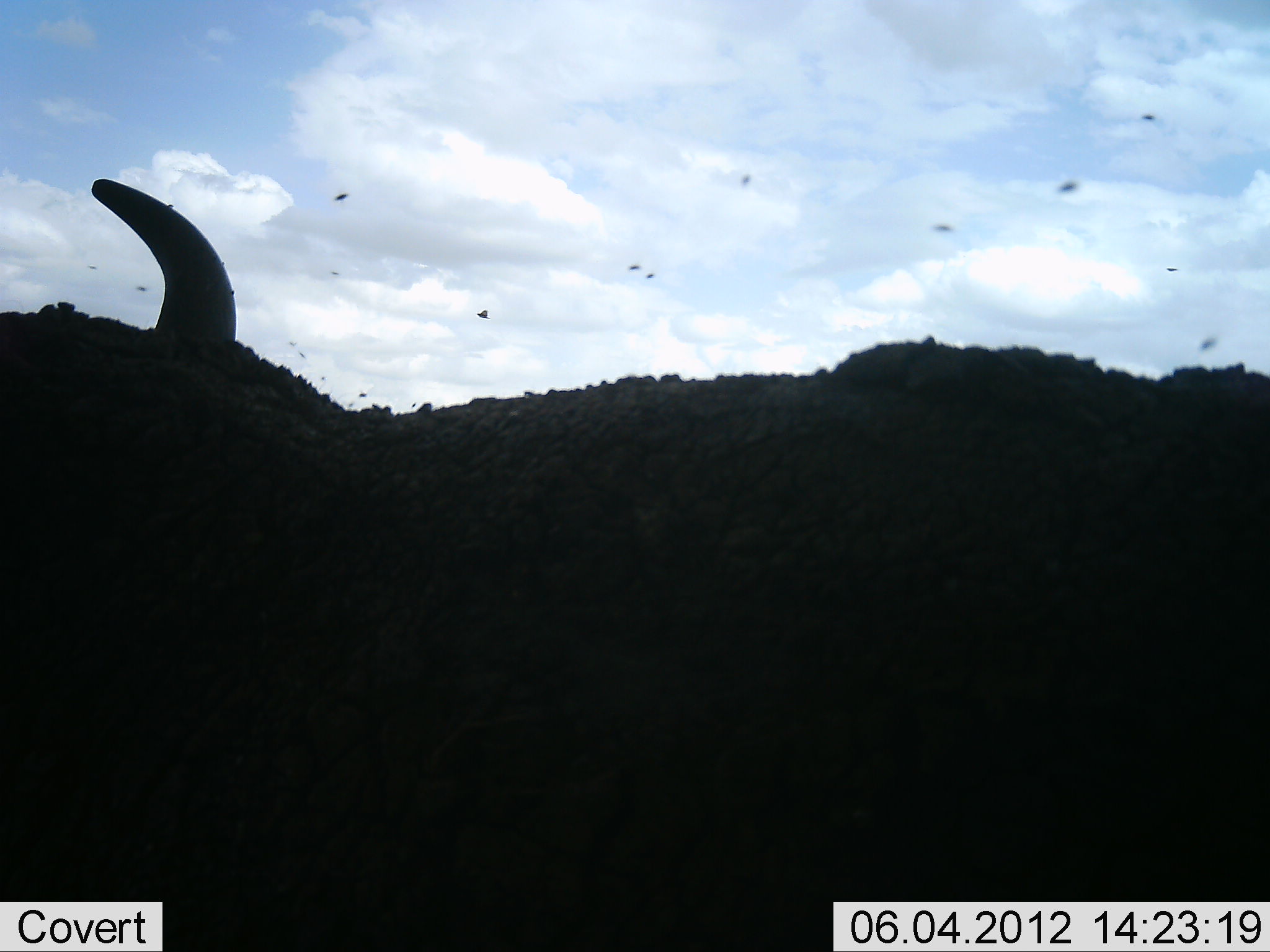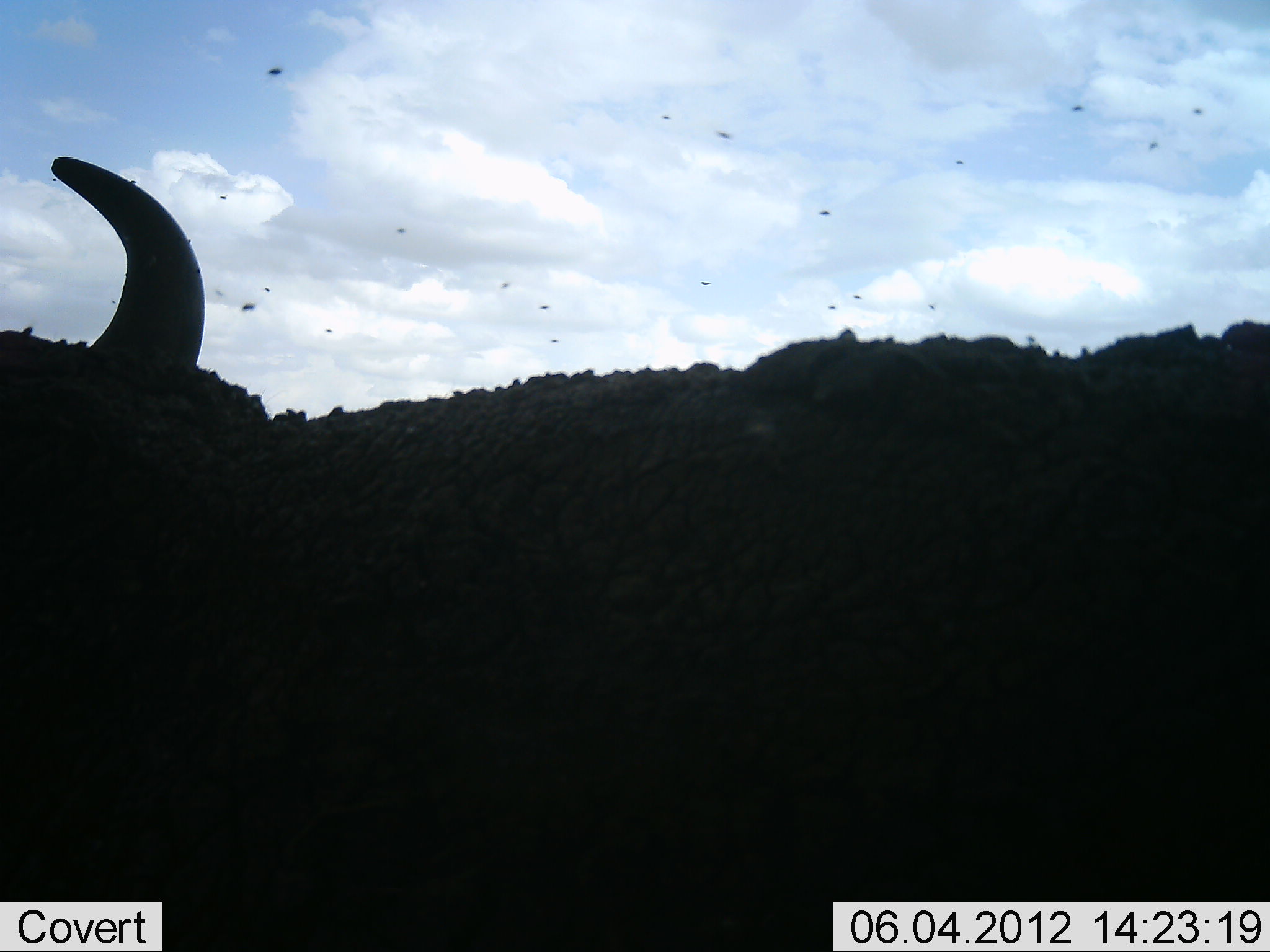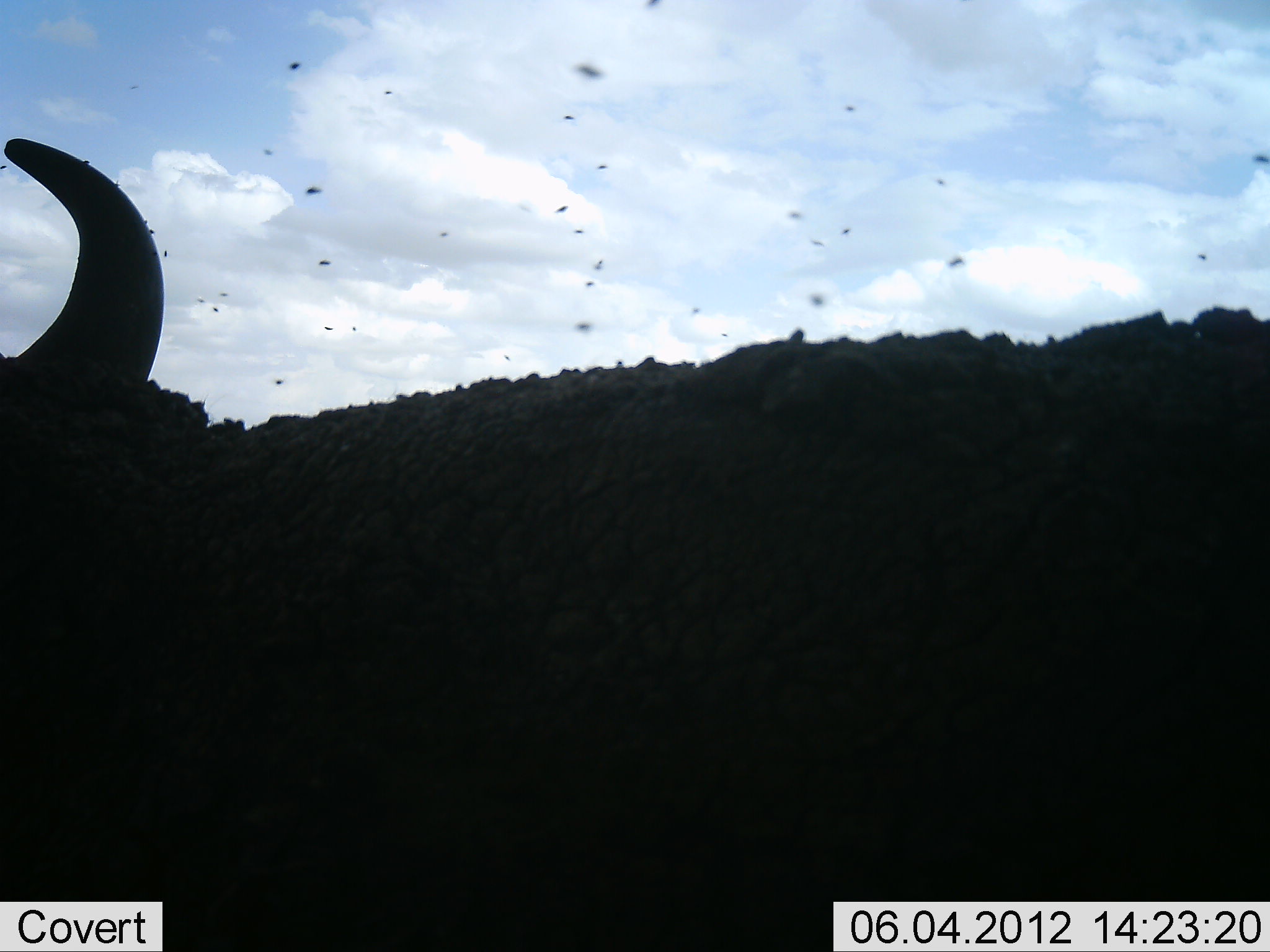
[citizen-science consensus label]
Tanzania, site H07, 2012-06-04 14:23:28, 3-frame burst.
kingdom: Animalia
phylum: Chordata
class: Mammalia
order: Artiodactyla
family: Bovidae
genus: Syncerus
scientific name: Syncerus caffer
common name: cape buffalo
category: buffalo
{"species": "buffalo (cape buffalo) (Syncerus caffer)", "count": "1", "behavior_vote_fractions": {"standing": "70%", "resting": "30%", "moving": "0%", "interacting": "0%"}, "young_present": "0%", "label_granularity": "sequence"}